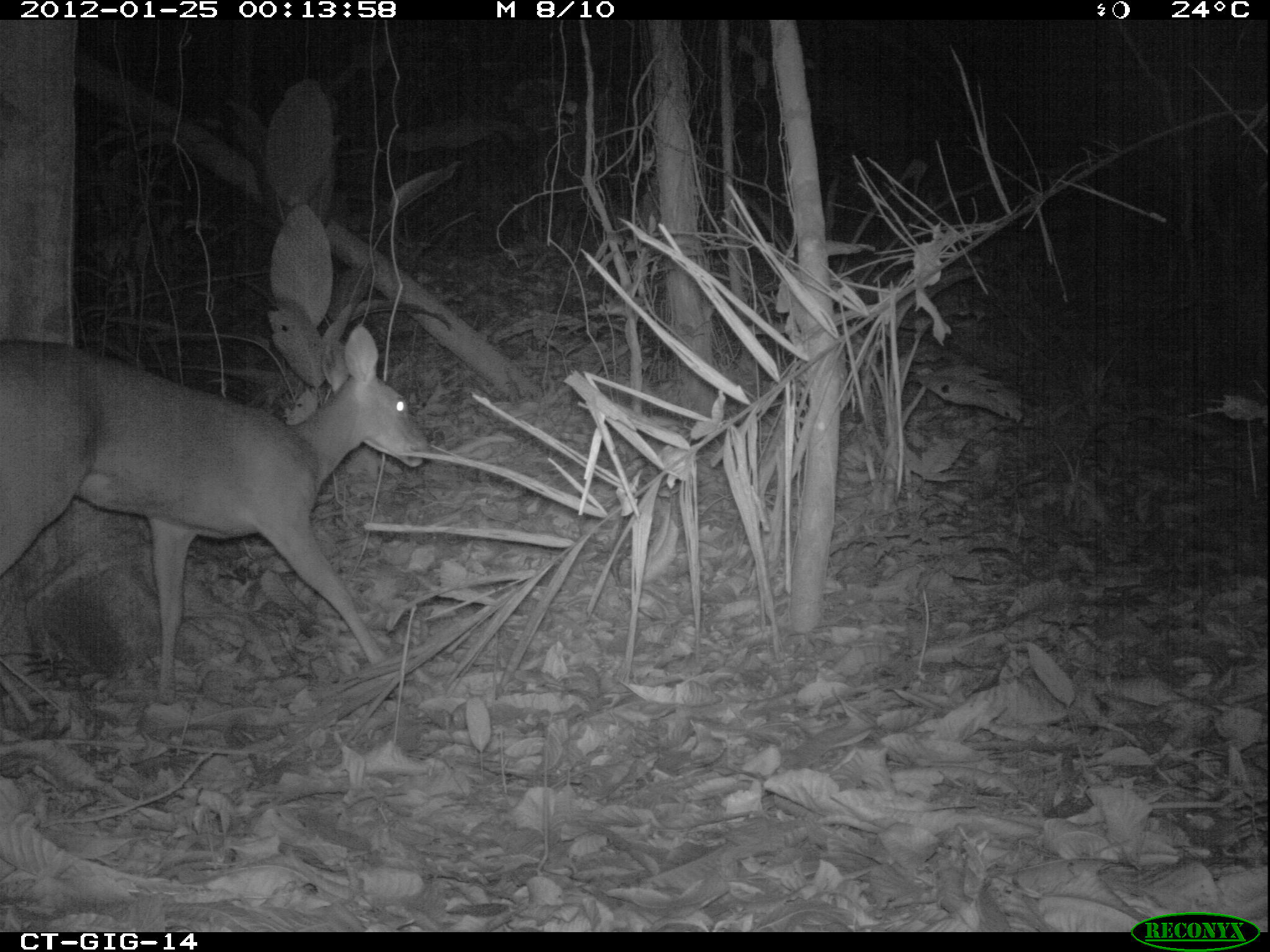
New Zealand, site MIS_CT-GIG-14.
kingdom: Animalia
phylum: Chordata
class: Mammalia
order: Artiodactyla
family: Cervidae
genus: Odocoileus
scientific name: Odocoileus virginianus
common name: white-tailed deer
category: white tailed deer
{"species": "white tailed deer (white-tailed deer) (Odocoileus virginianus)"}